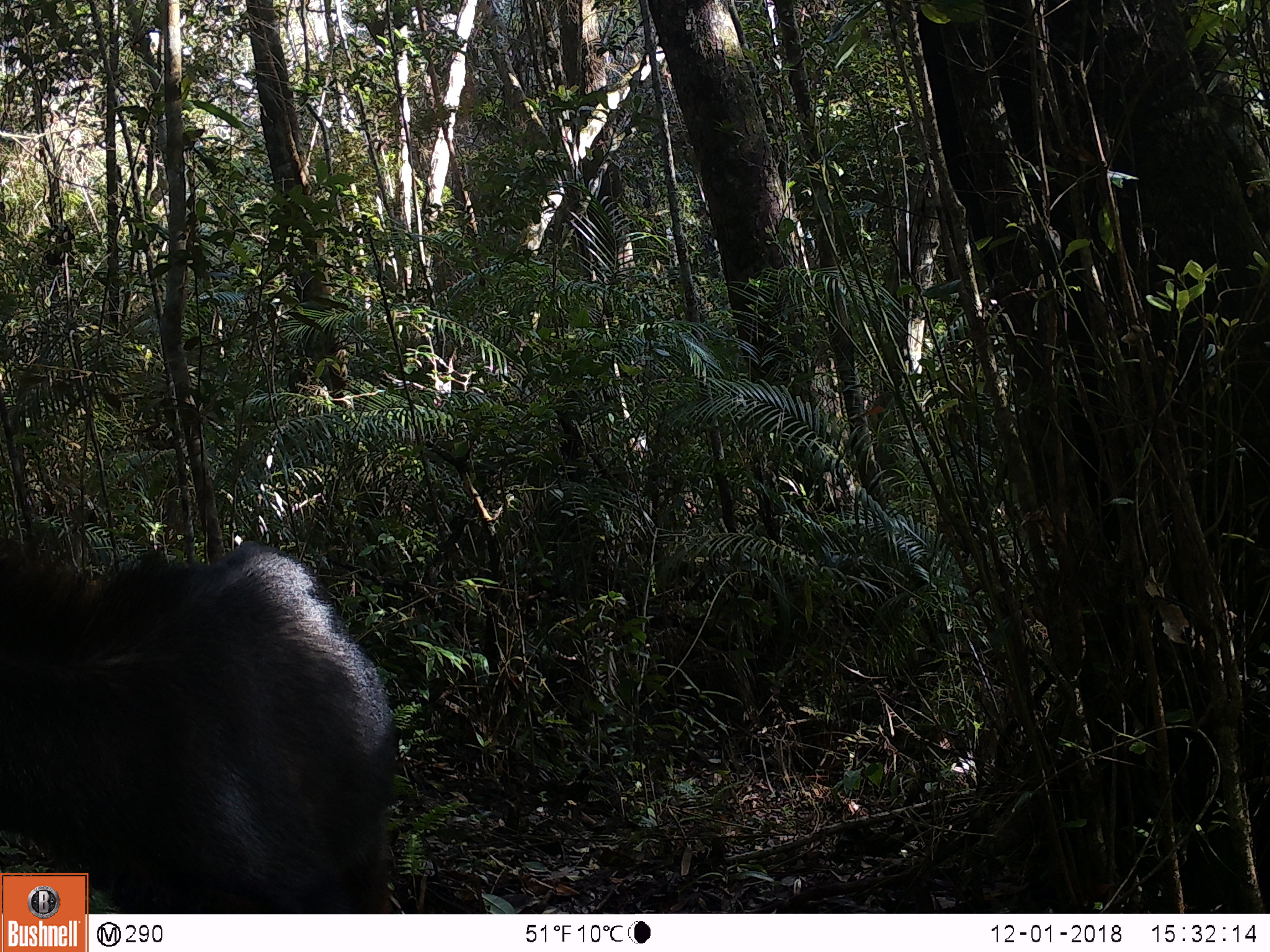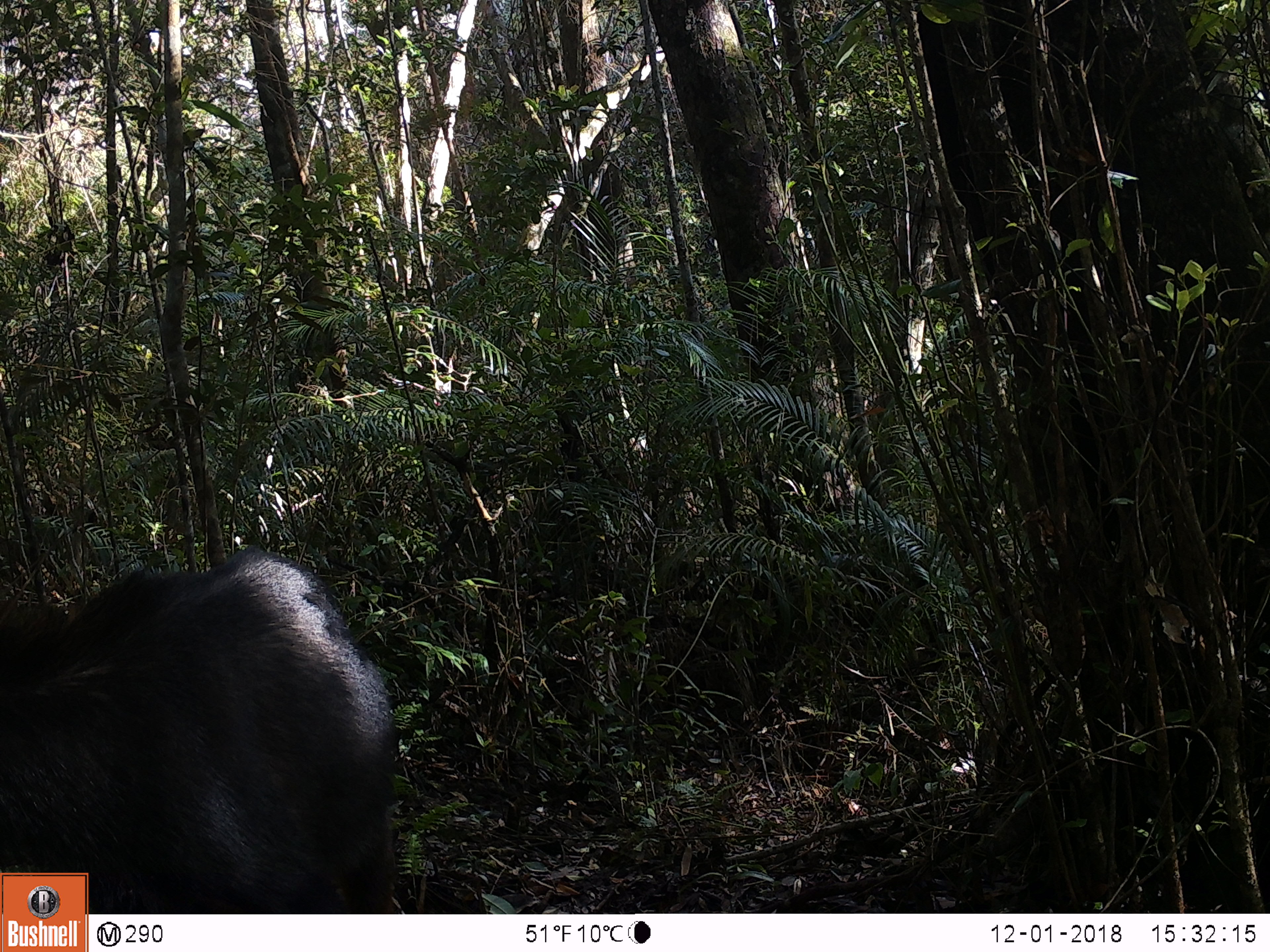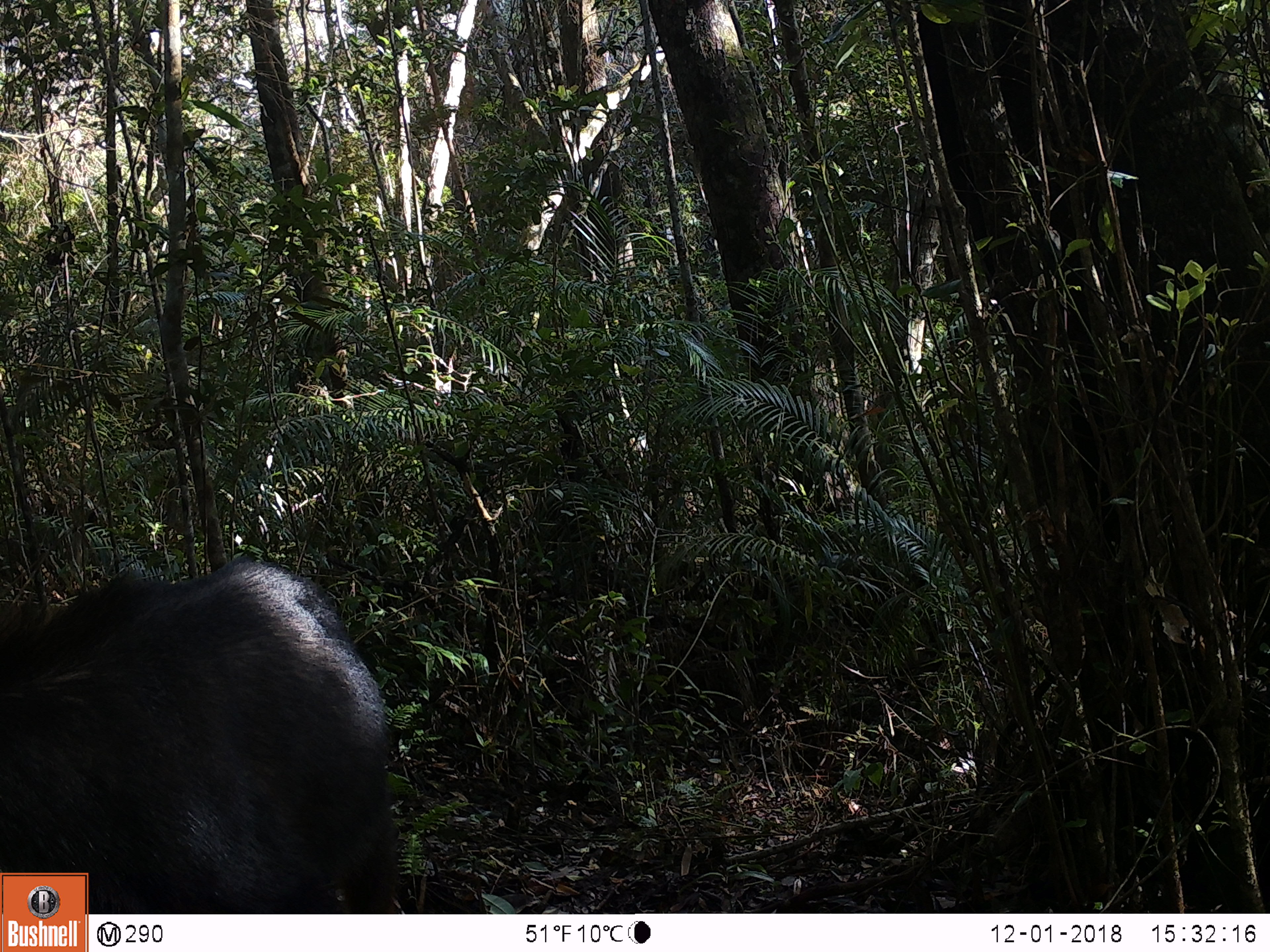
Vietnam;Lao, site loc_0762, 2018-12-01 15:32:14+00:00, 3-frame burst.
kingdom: Animalia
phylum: Chordata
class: Mammalia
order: Artiodactyla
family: Bovidae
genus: Capricornis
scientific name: Capricornis sumatraensis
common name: chinese serow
Chinese serow (Capricornis sumatraensis). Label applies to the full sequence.